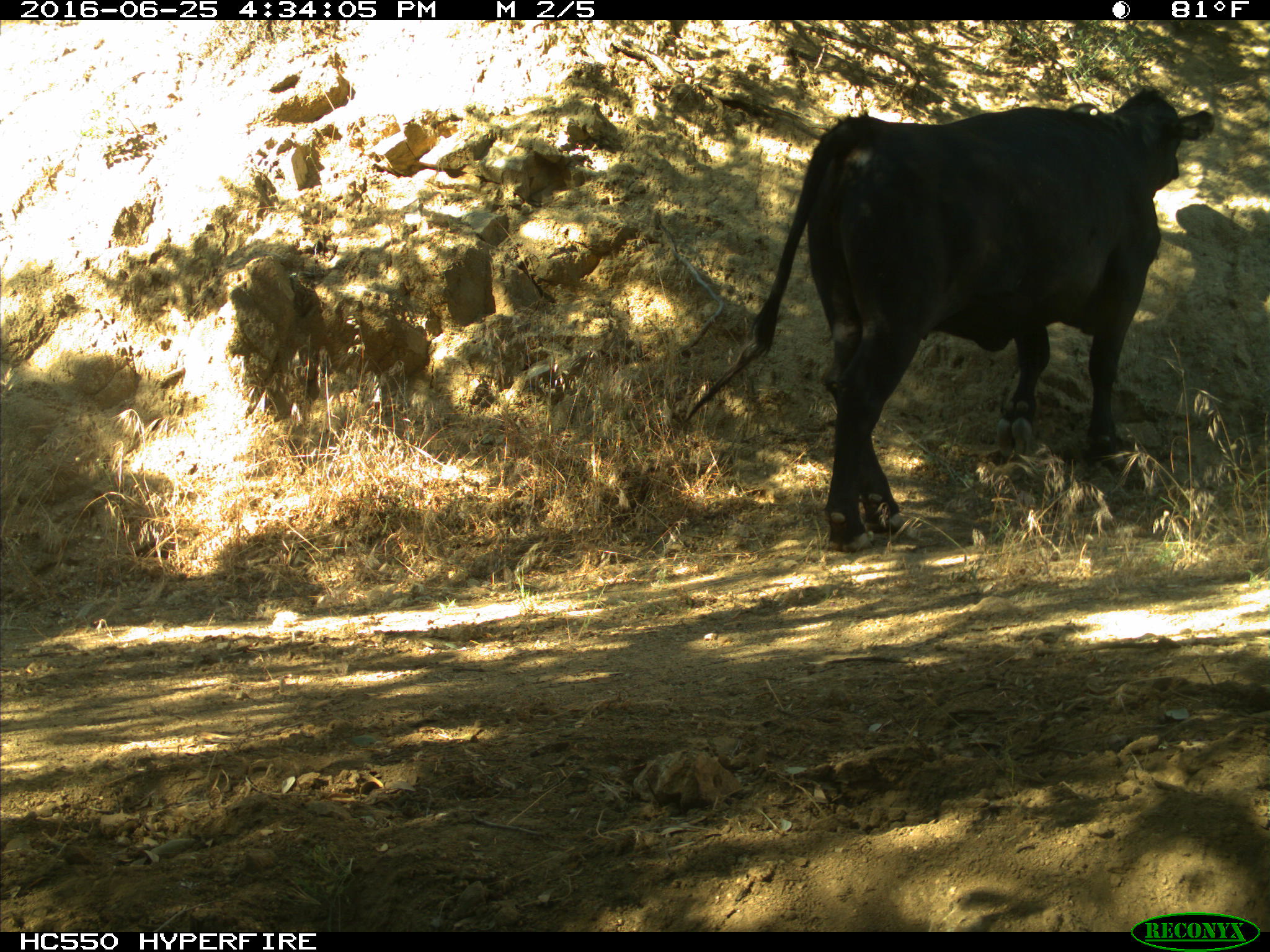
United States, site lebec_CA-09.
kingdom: Animalia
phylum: Chordata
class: Mammalia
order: Artiodactyla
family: Bovidae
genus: Bos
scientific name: Bos taurus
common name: domestic cow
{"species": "Bos taurus (domestic cow)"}